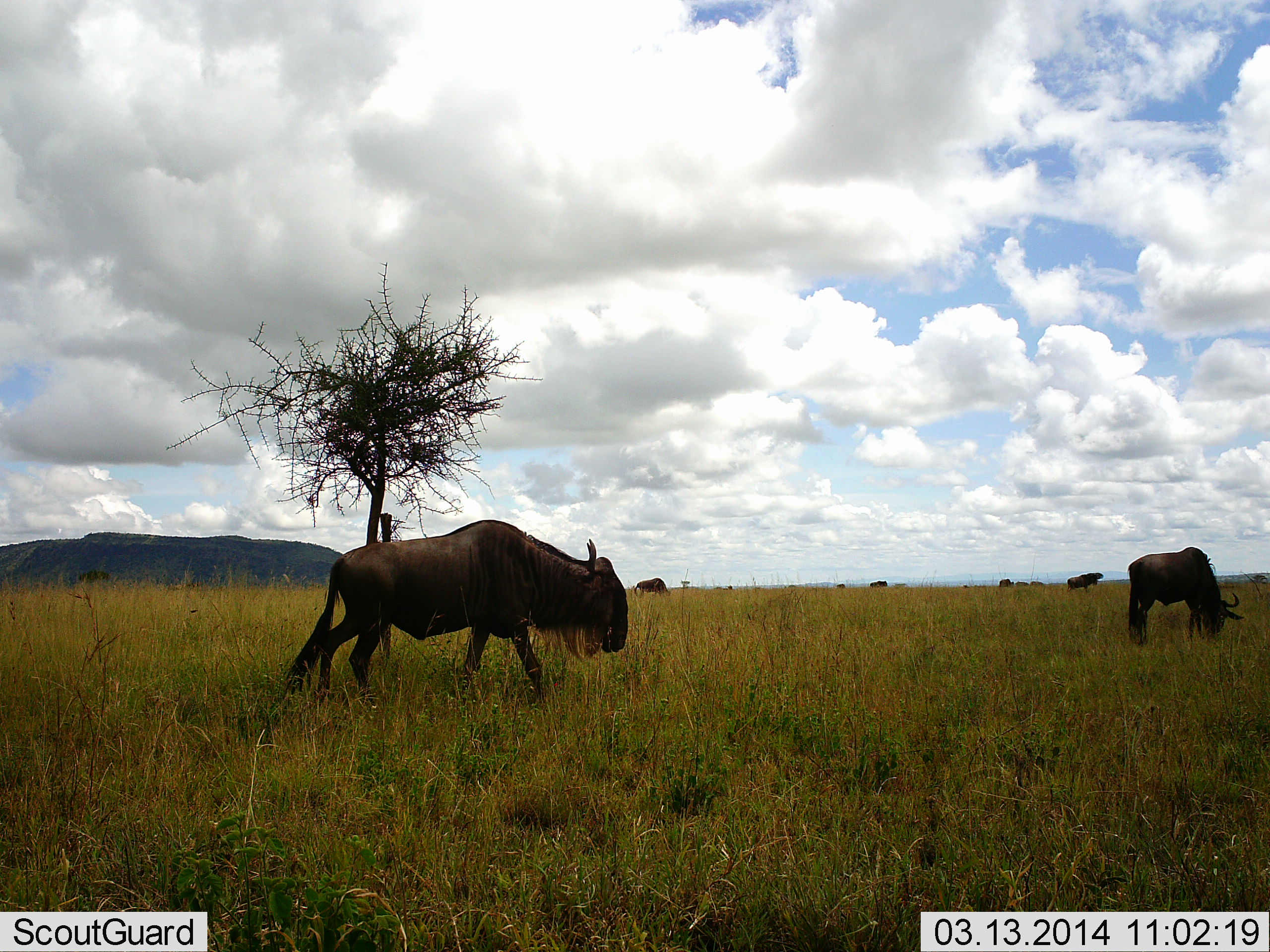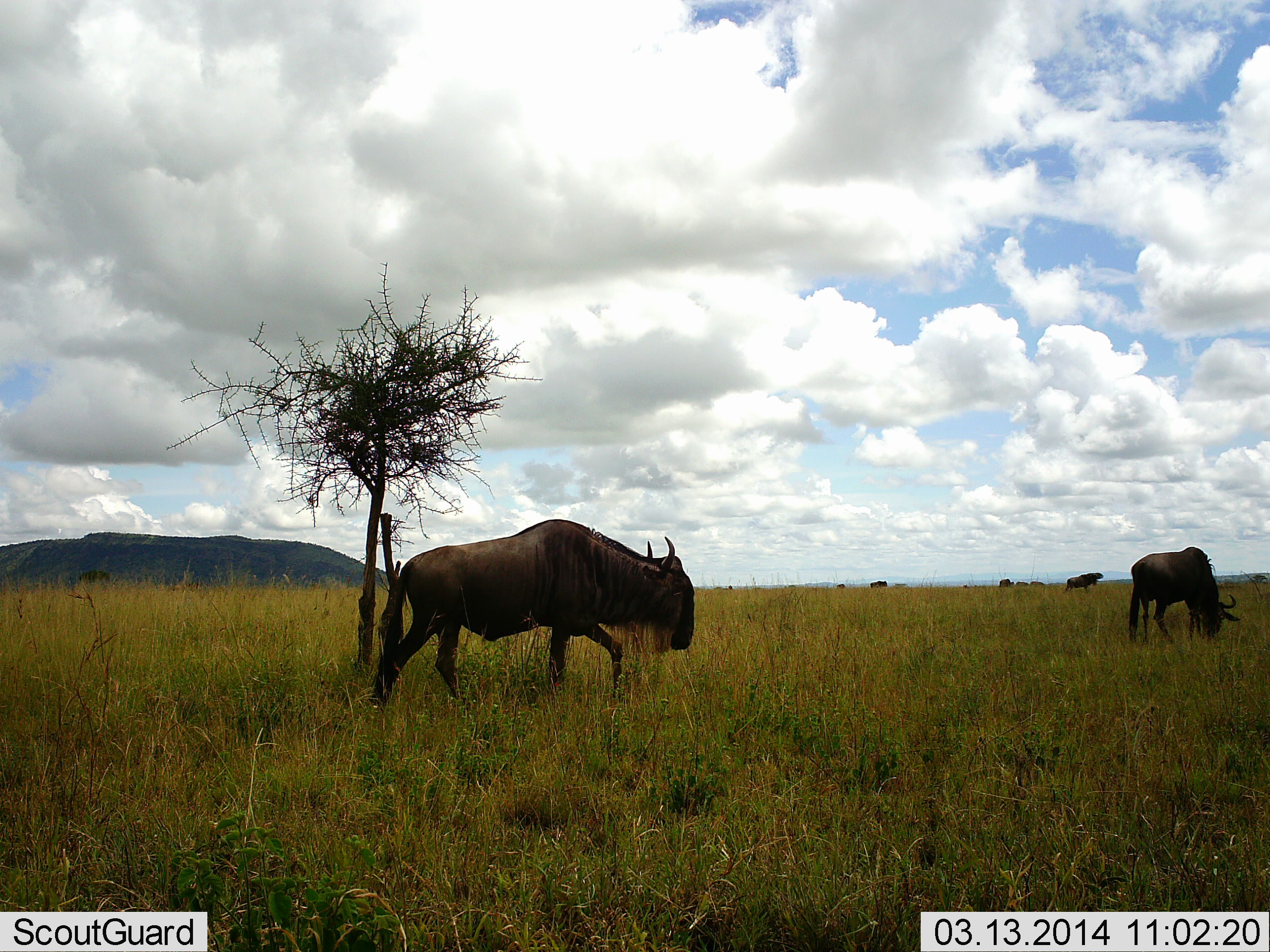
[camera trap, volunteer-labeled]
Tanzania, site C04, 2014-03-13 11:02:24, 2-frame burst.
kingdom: Animalia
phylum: Chordata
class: Mammalia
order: Artiodactyla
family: Bovidae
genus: Connochaetes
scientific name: Connochaetes taurinus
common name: blue wildebeest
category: wildebeest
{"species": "wildebeest (blue wildebeest) (Connochaetes taurinus)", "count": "6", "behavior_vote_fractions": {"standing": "20%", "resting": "0%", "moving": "50%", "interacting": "0%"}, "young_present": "0%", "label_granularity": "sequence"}